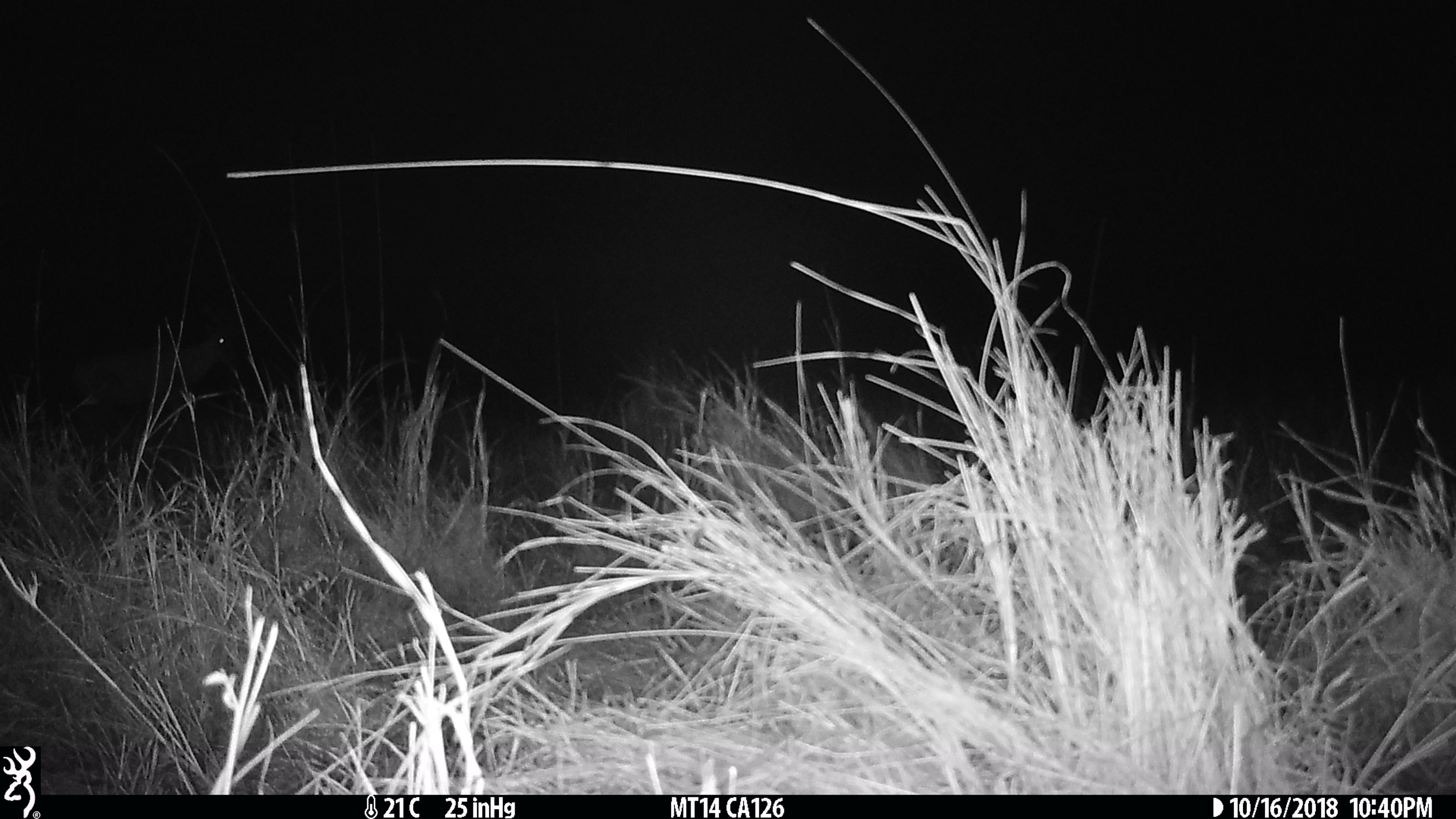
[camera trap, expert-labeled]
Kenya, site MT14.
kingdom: Animalia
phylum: Chordata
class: Mammalia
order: Artiodactyla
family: Bovidae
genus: Damaliscus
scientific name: Damaliscus lunatus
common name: topi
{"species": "topi (Damaliscus lunatus)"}